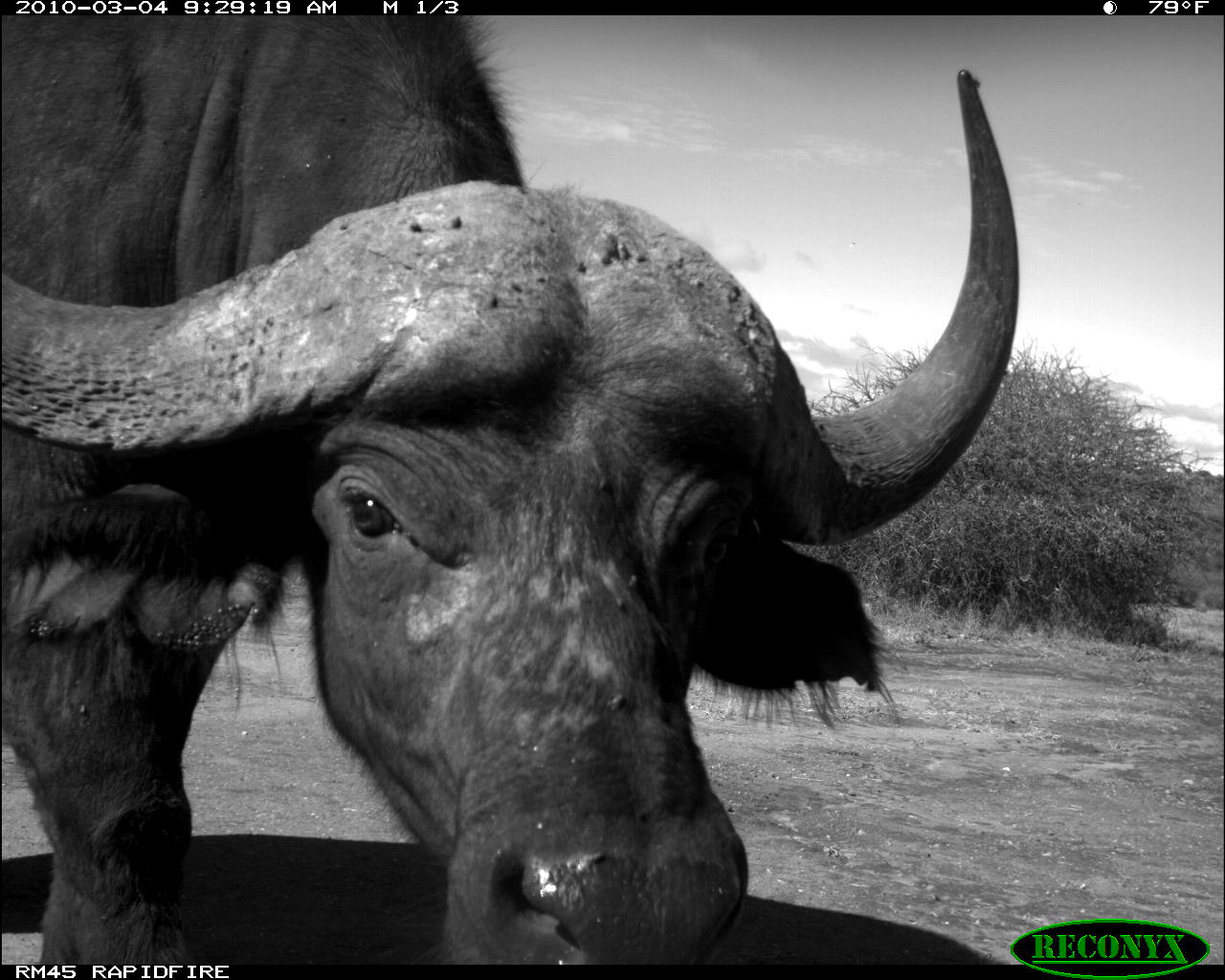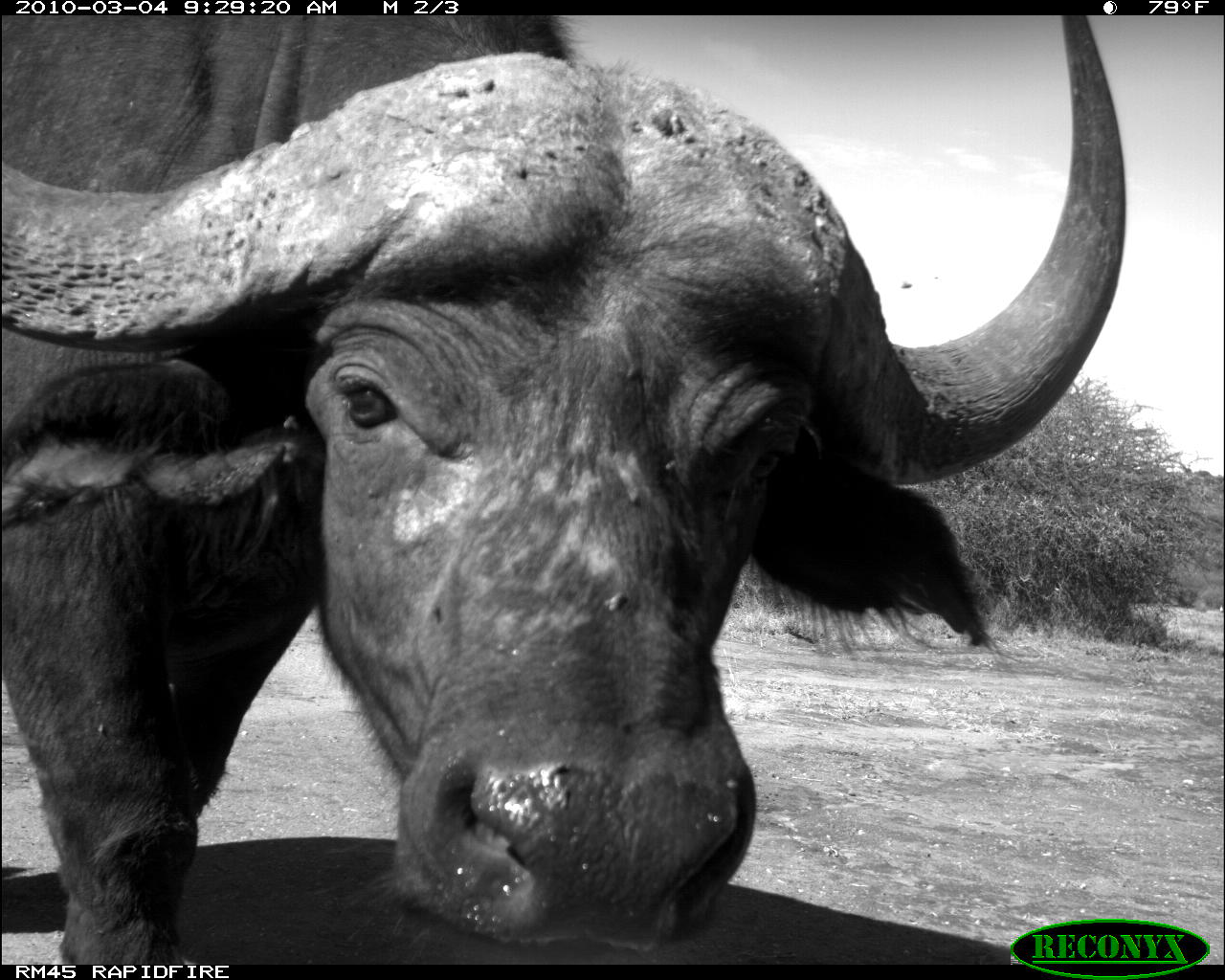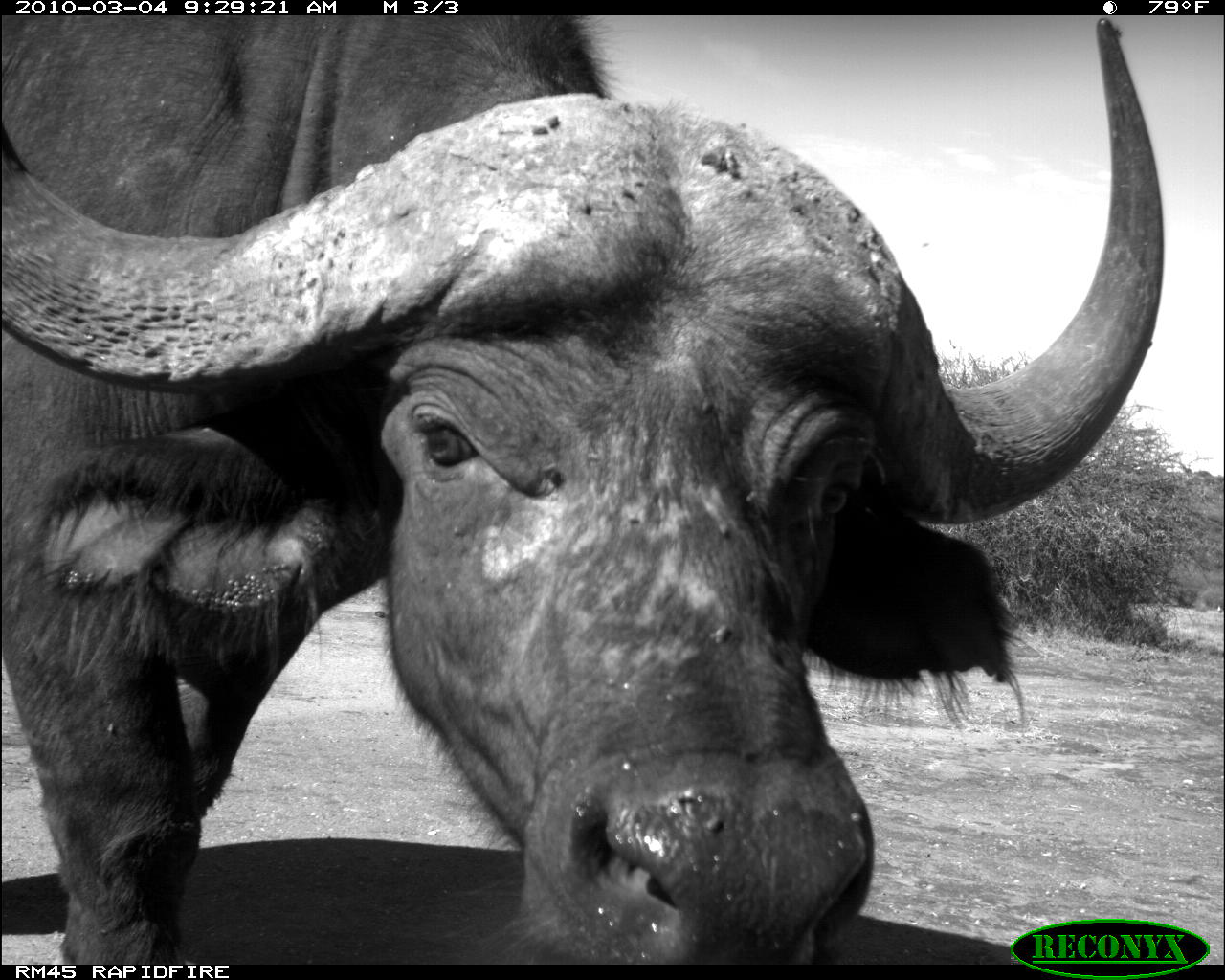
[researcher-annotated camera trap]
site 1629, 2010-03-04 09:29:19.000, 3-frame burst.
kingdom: Animalia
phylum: Chordata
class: Mammalia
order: Artiodactyla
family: Bovidae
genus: Syncerus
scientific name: Syncerus caffer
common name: african buffalo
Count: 1.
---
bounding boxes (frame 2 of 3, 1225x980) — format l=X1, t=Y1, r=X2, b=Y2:
syncerus caffer: l=4, t=11, r=1129, b=975